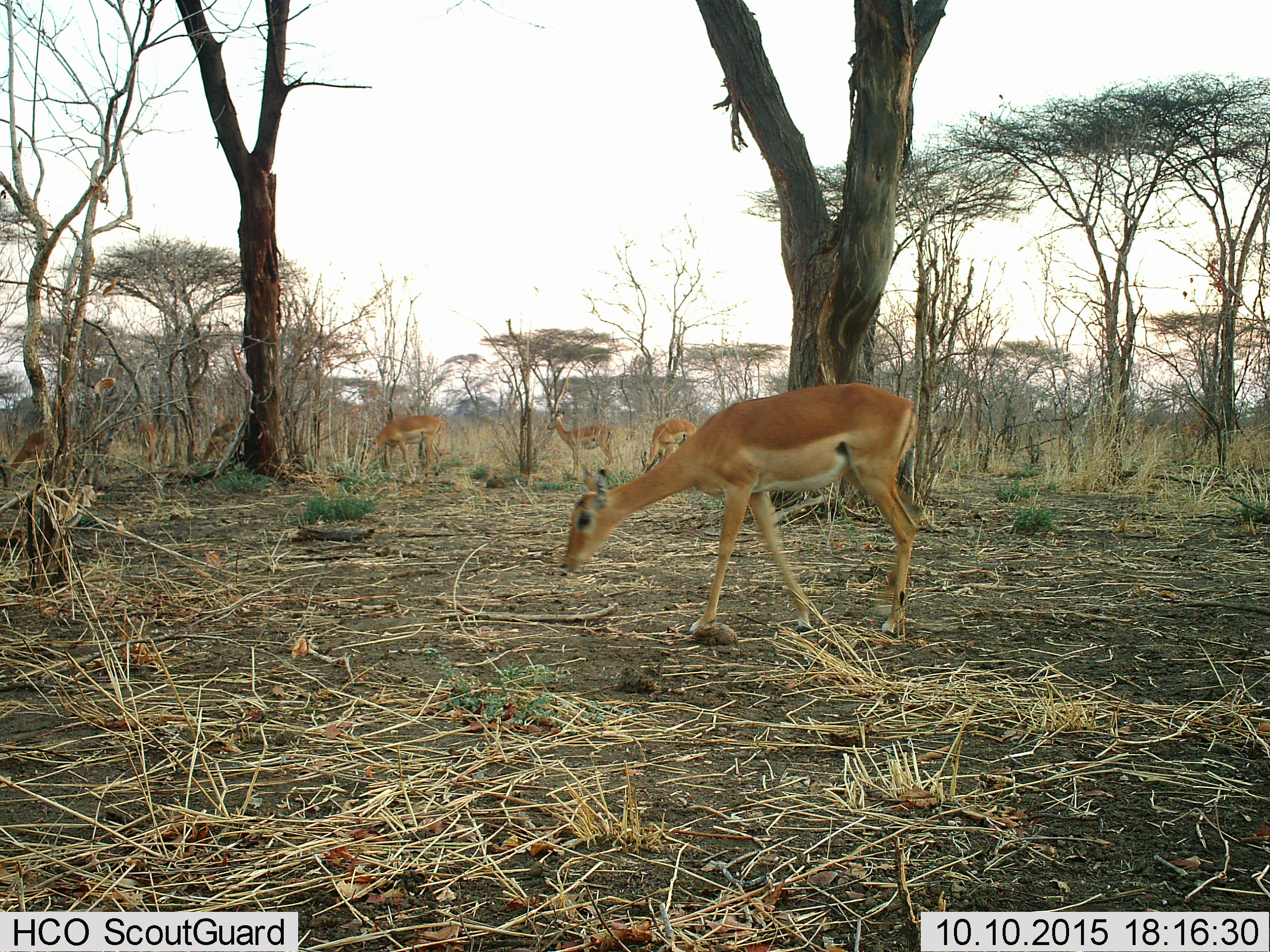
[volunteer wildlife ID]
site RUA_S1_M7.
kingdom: Animalia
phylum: Chordata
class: Mammalia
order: Artiodactyla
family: Bovidae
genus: Aepyceros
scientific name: Aepyceros melampus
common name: impala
Impala (Aepyceros melampus), count 7. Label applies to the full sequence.